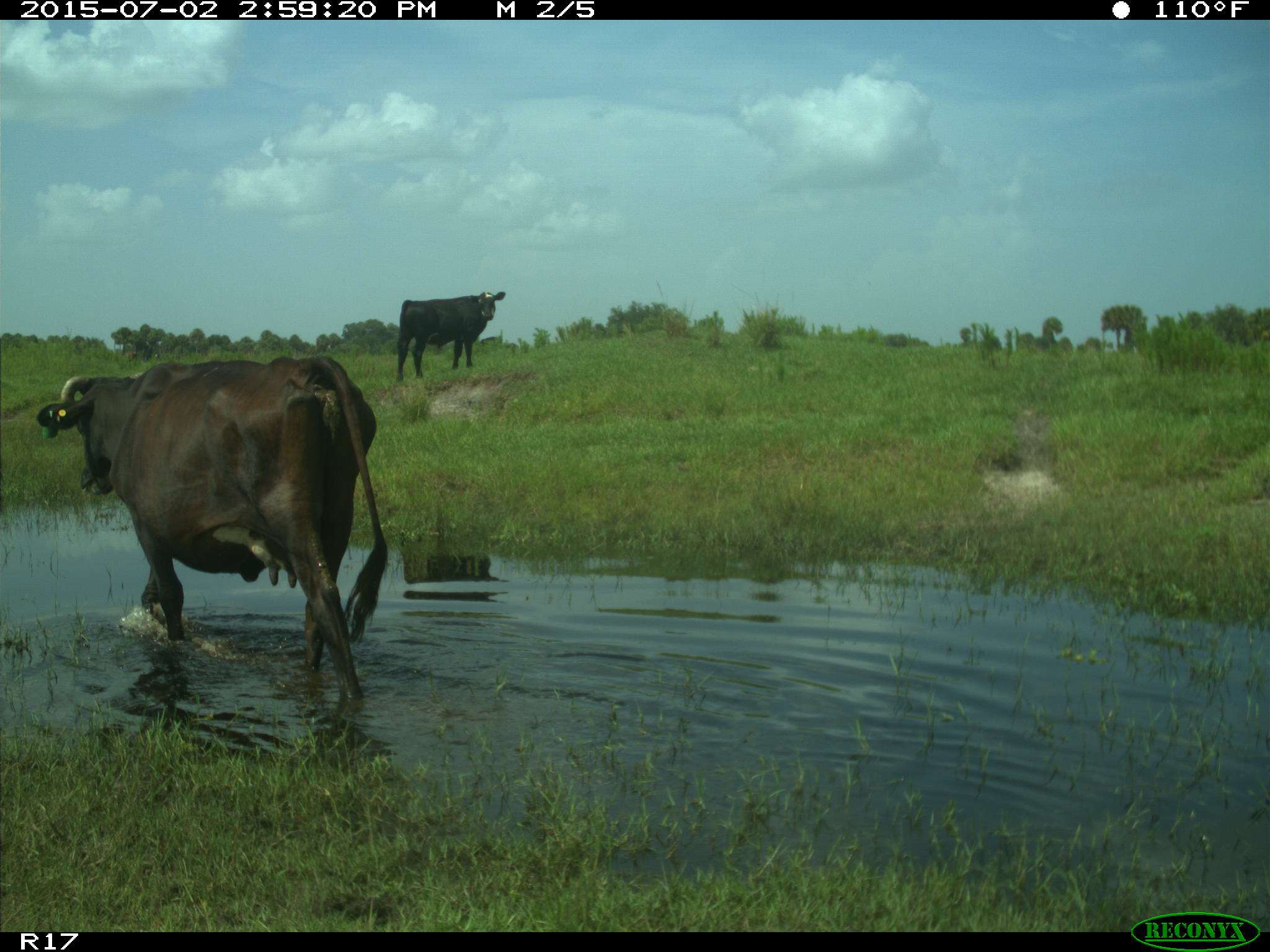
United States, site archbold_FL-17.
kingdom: Animalia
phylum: Chordata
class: Mammalia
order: Artiodactyla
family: Bovidae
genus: Bos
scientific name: Bos taurus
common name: domestic cow